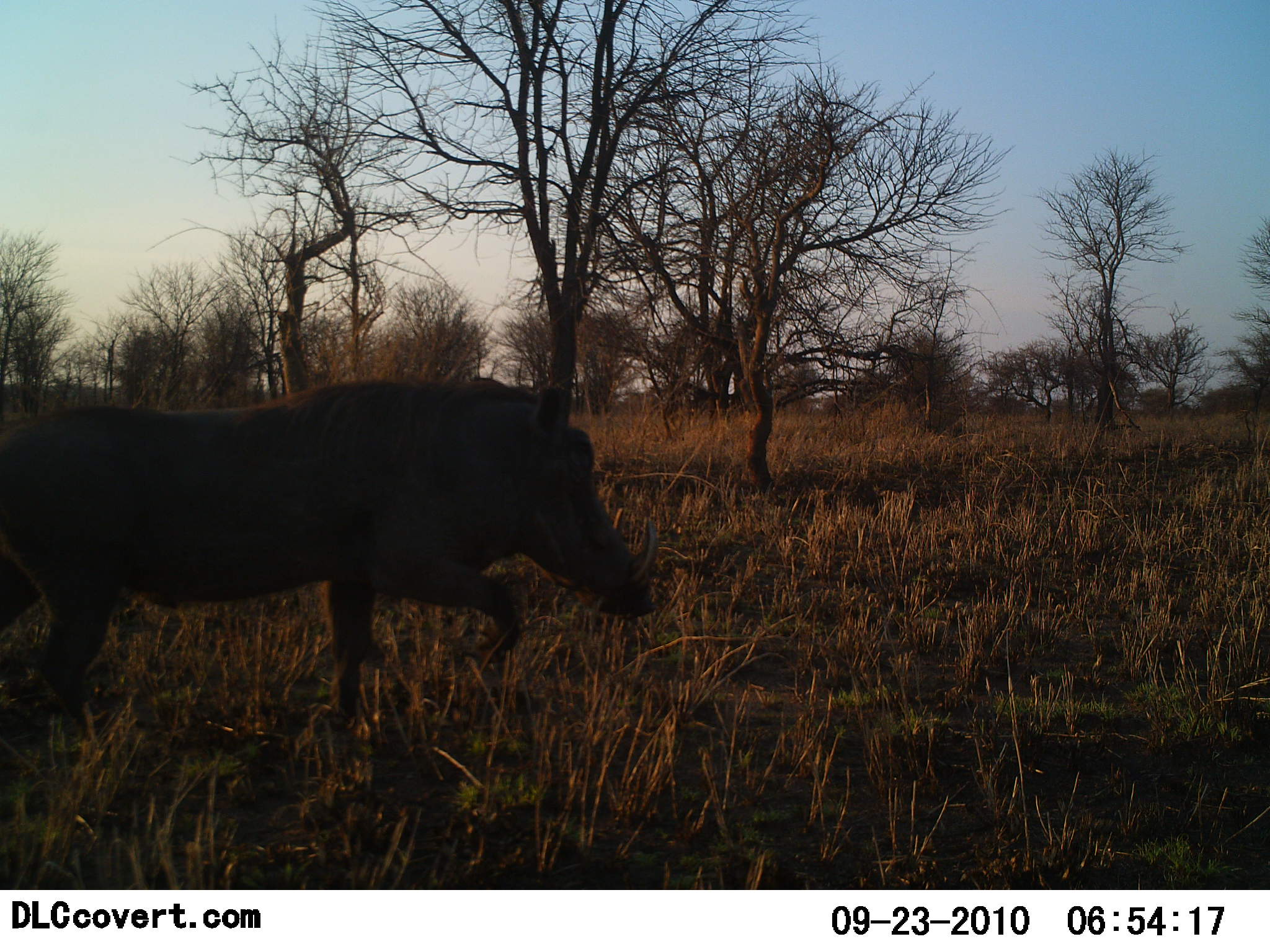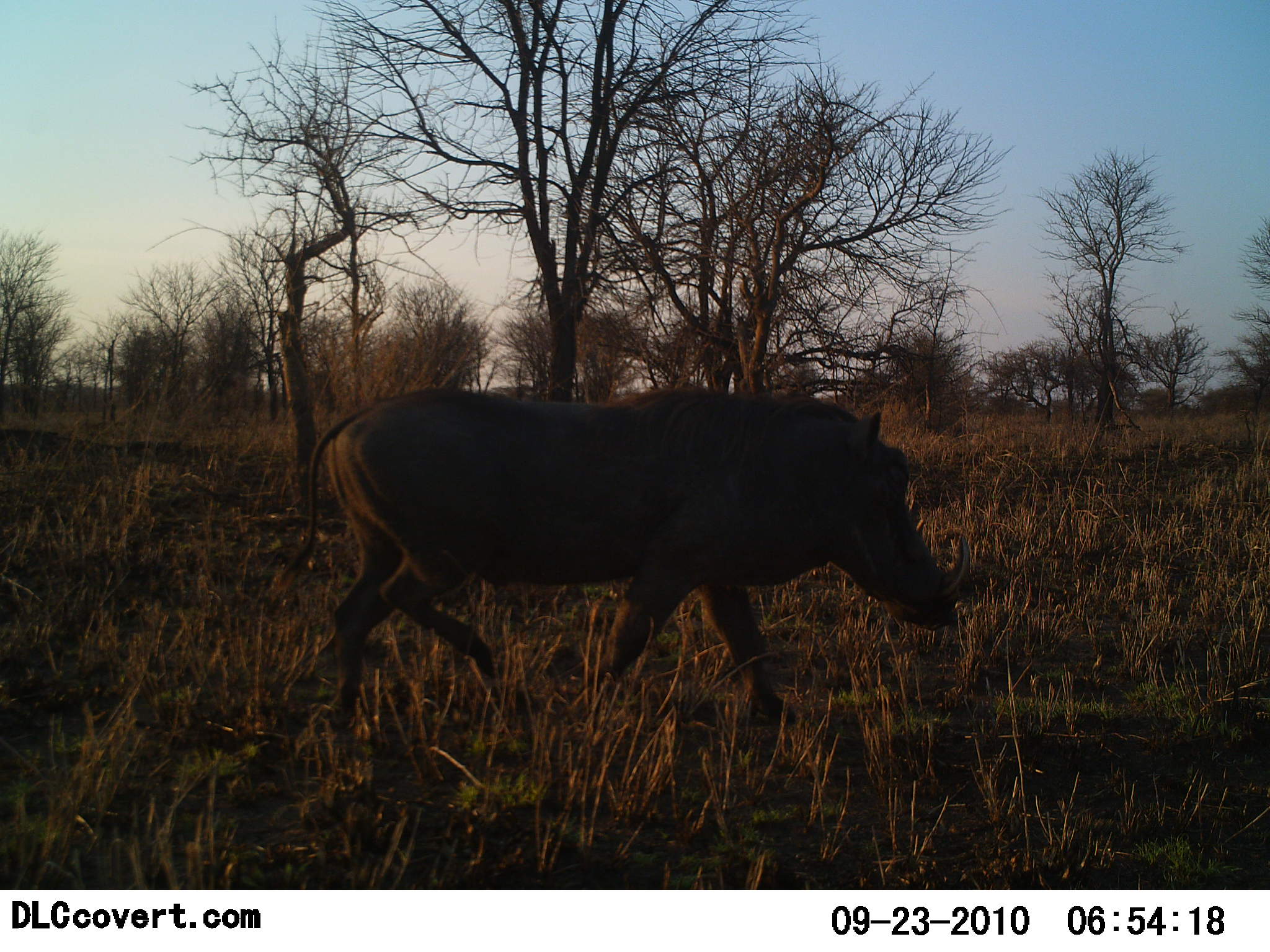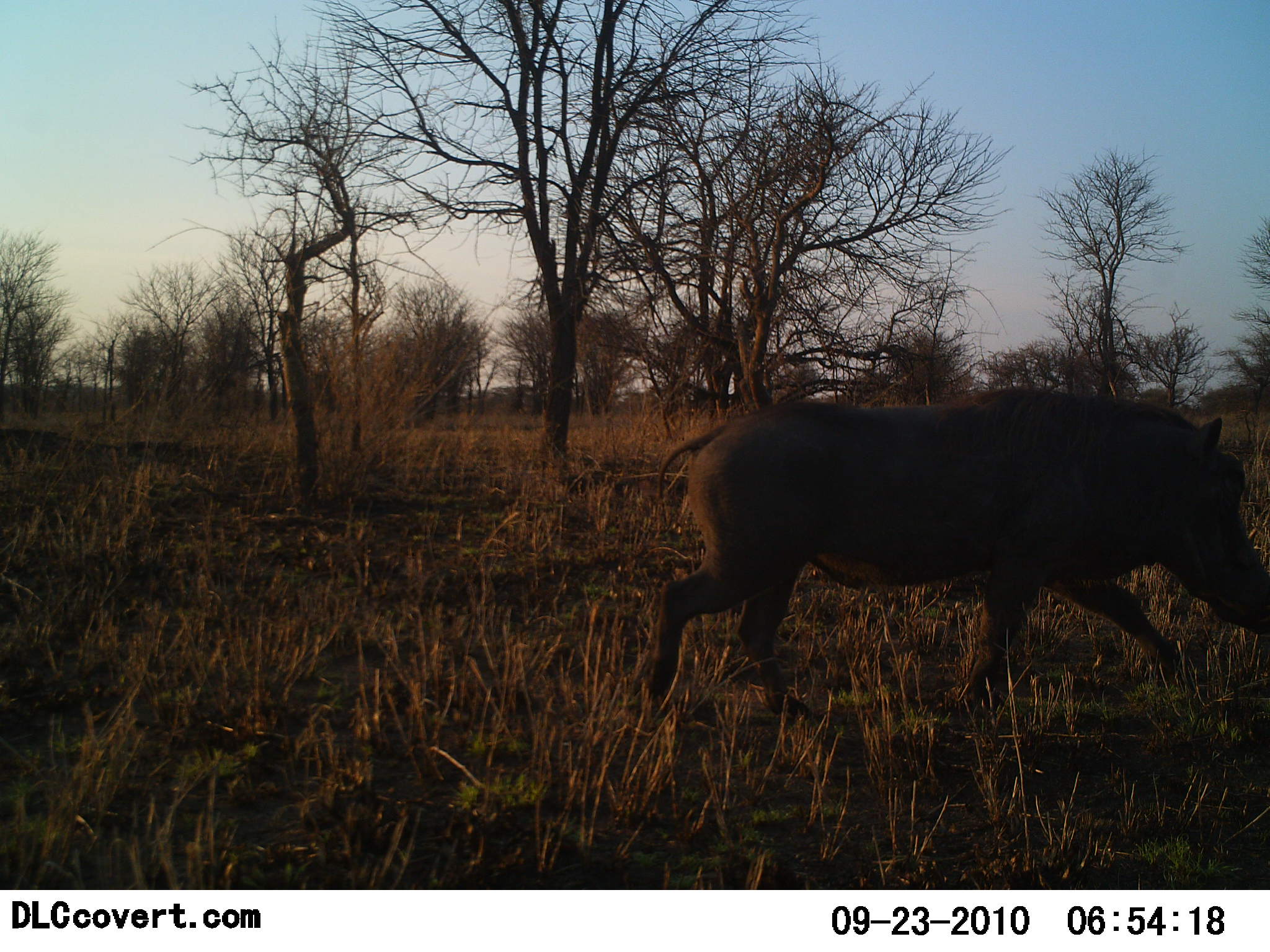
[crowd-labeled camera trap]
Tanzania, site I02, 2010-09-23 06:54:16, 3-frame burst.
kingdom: Animalia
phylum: Chordata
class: Mammalia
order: Artiodactyla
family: Suidae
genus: Phacochoerus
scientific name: Phacochoerus africanus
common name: warthog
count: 1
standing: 0%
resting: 7%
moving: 100%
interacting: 0%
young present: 0%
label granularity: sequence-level